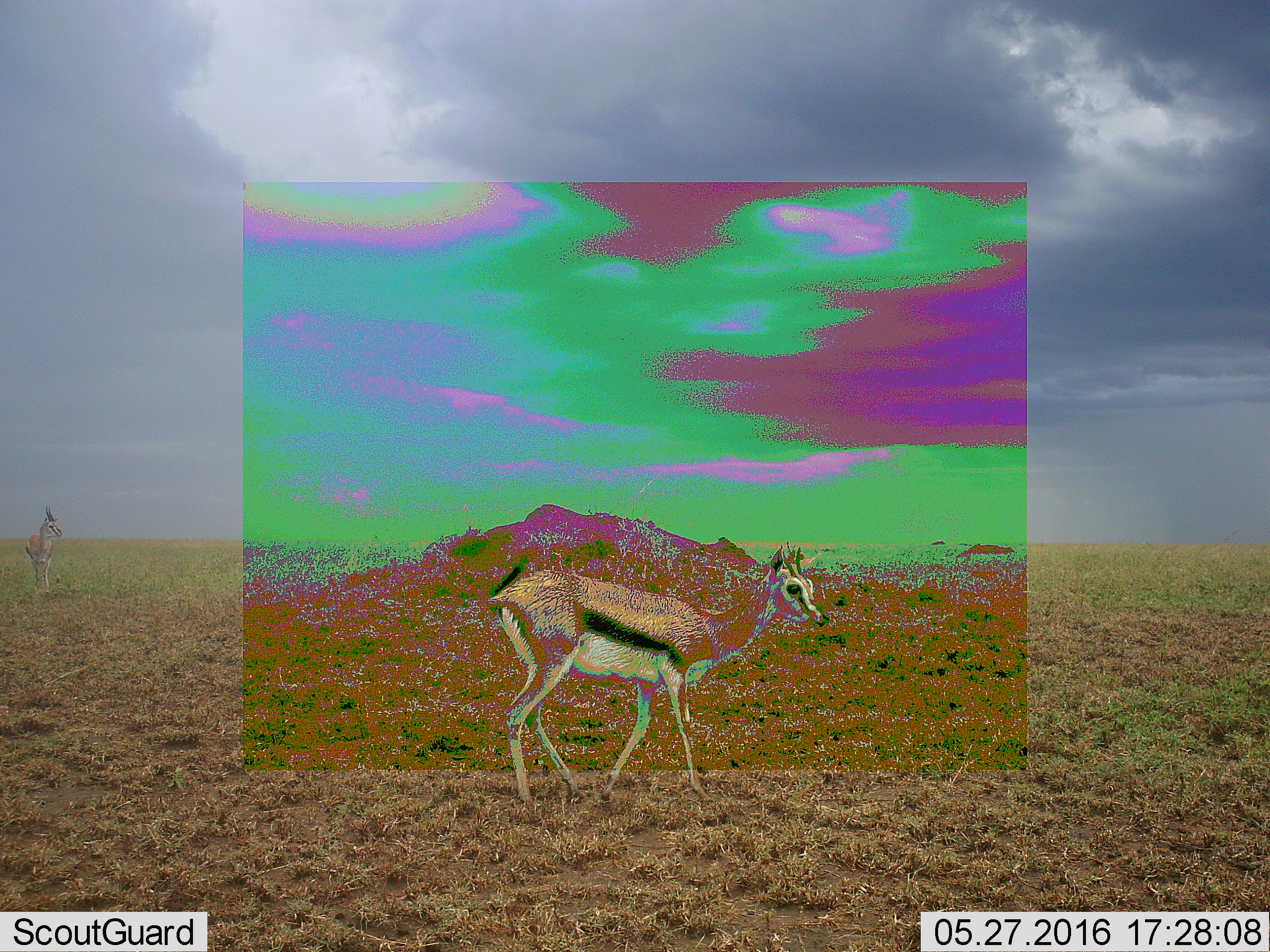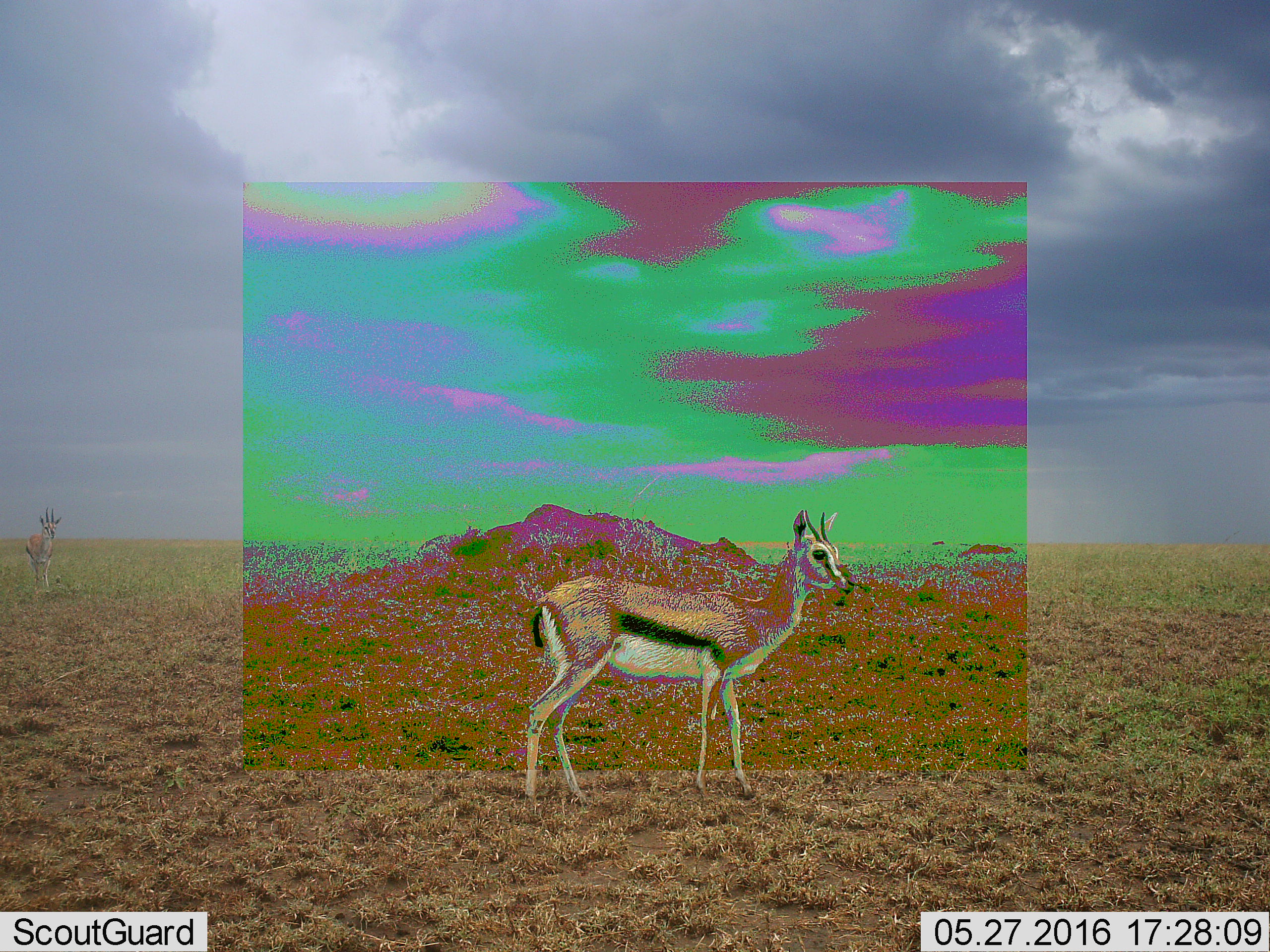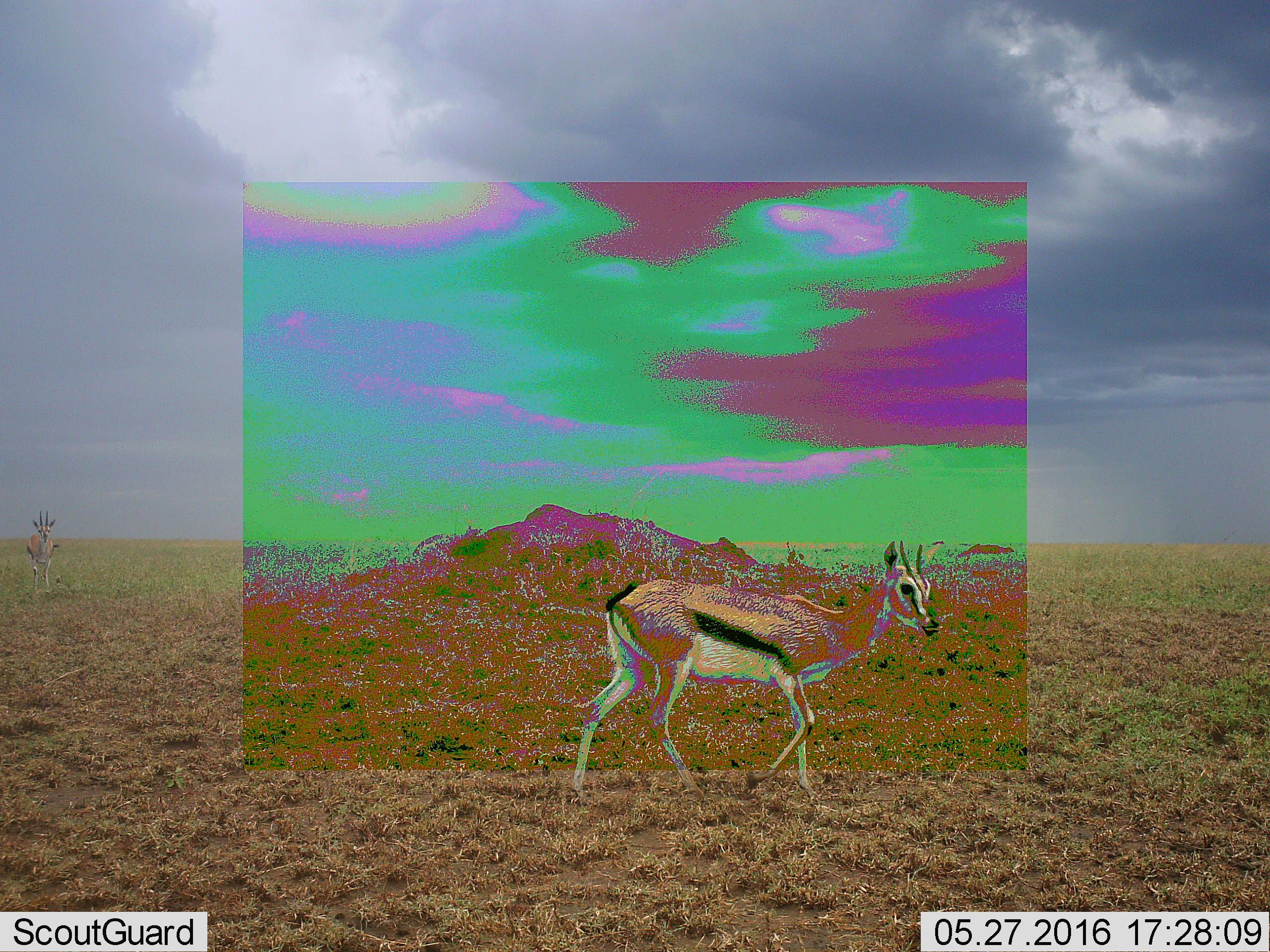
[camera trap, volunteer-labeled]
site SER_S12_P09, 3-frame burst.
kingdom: Animalia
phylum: Chordata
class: Mammalia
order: Artiodactyla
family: Bovidae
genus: Eudorcas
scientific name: Eudorcas thomsonii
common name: thomson's gazelle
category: gazellethomsons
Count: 2.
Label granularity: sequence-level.